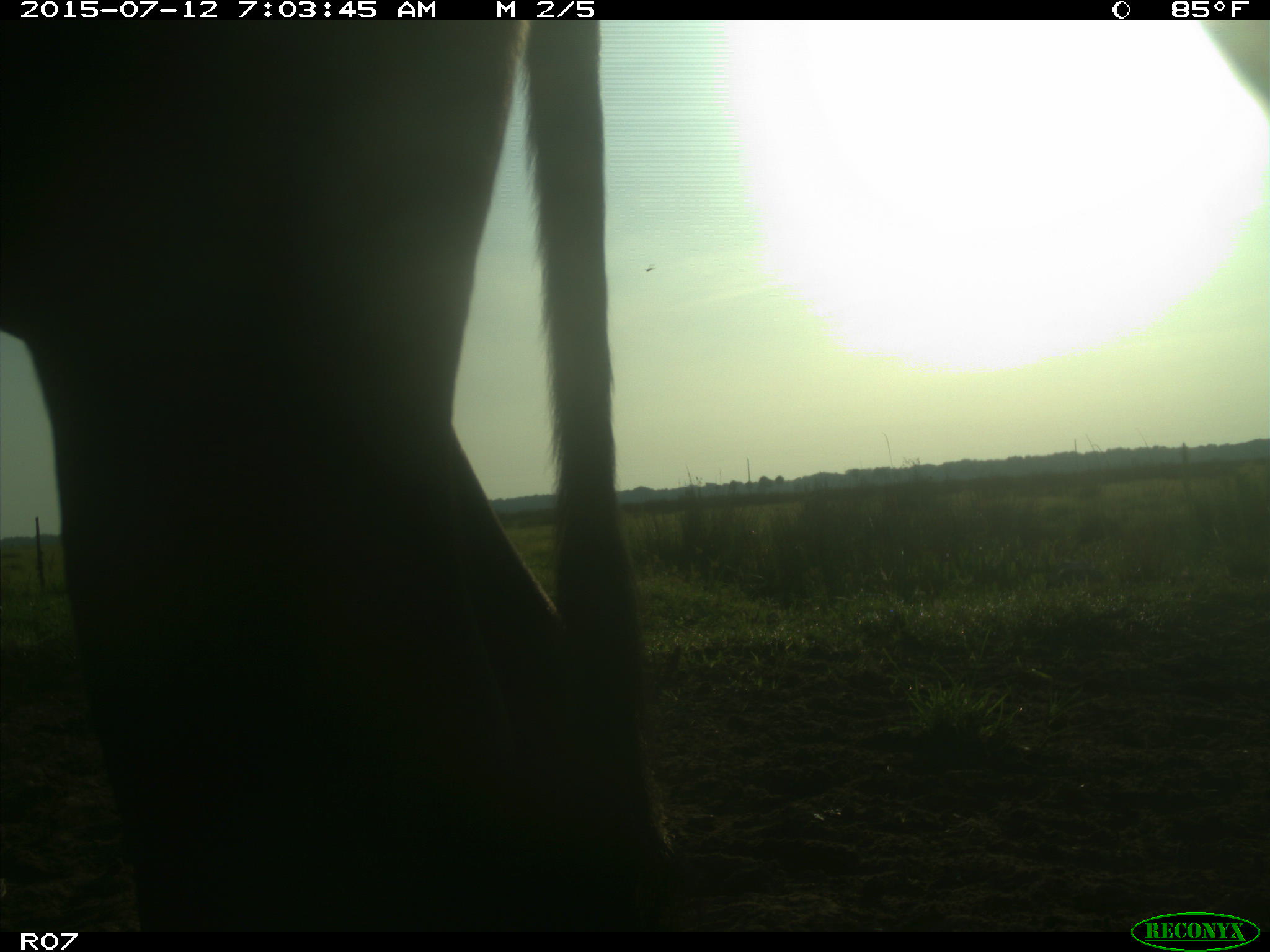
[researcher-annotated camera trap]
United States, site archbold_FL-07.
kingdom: Animalia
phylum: Chordata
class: Mammalia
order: Artiodactyla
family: Bovidae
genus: Bos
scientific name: Bos taurus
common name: domestic cow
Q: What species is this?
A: Bos taurus (domestic cow).